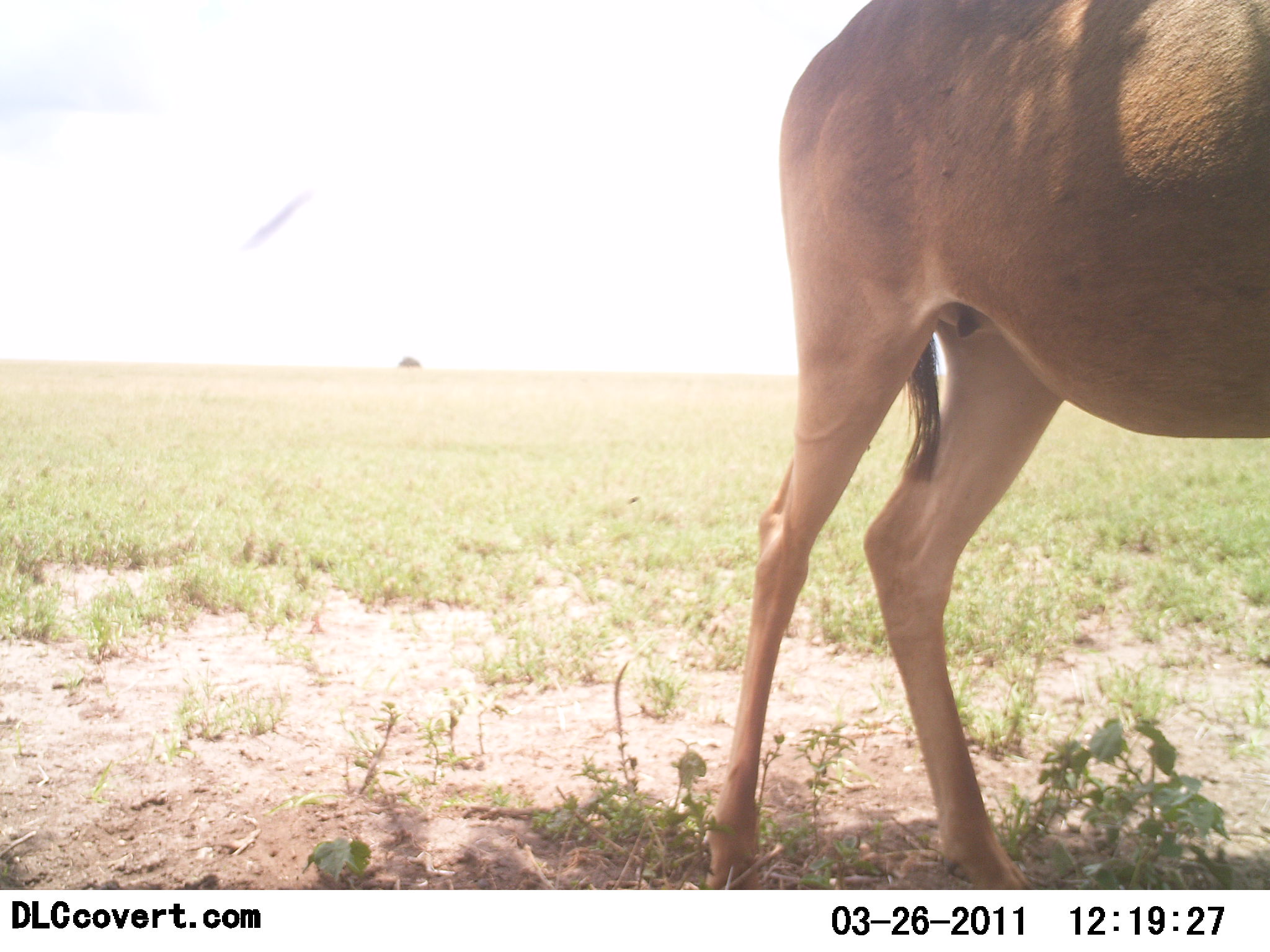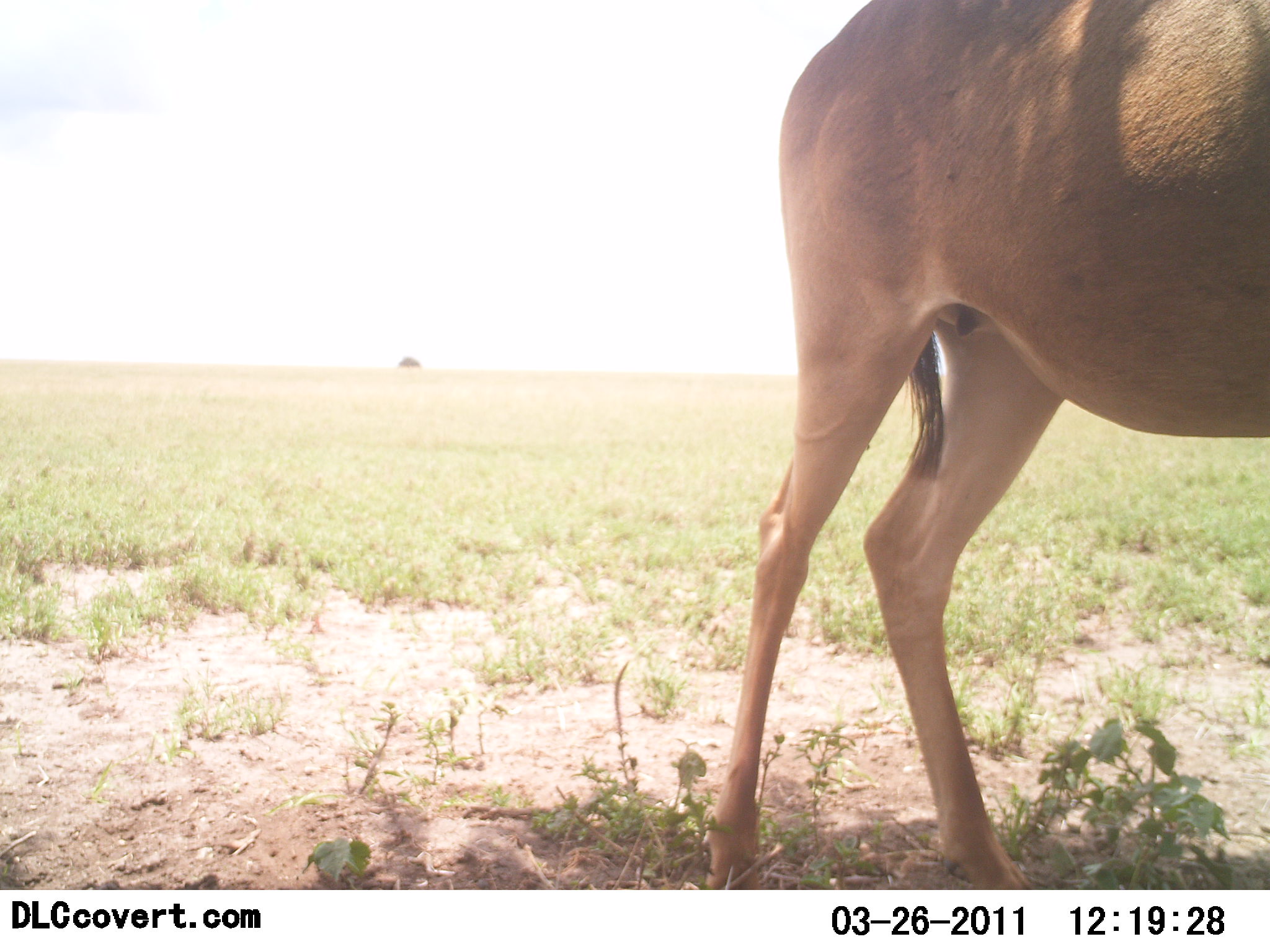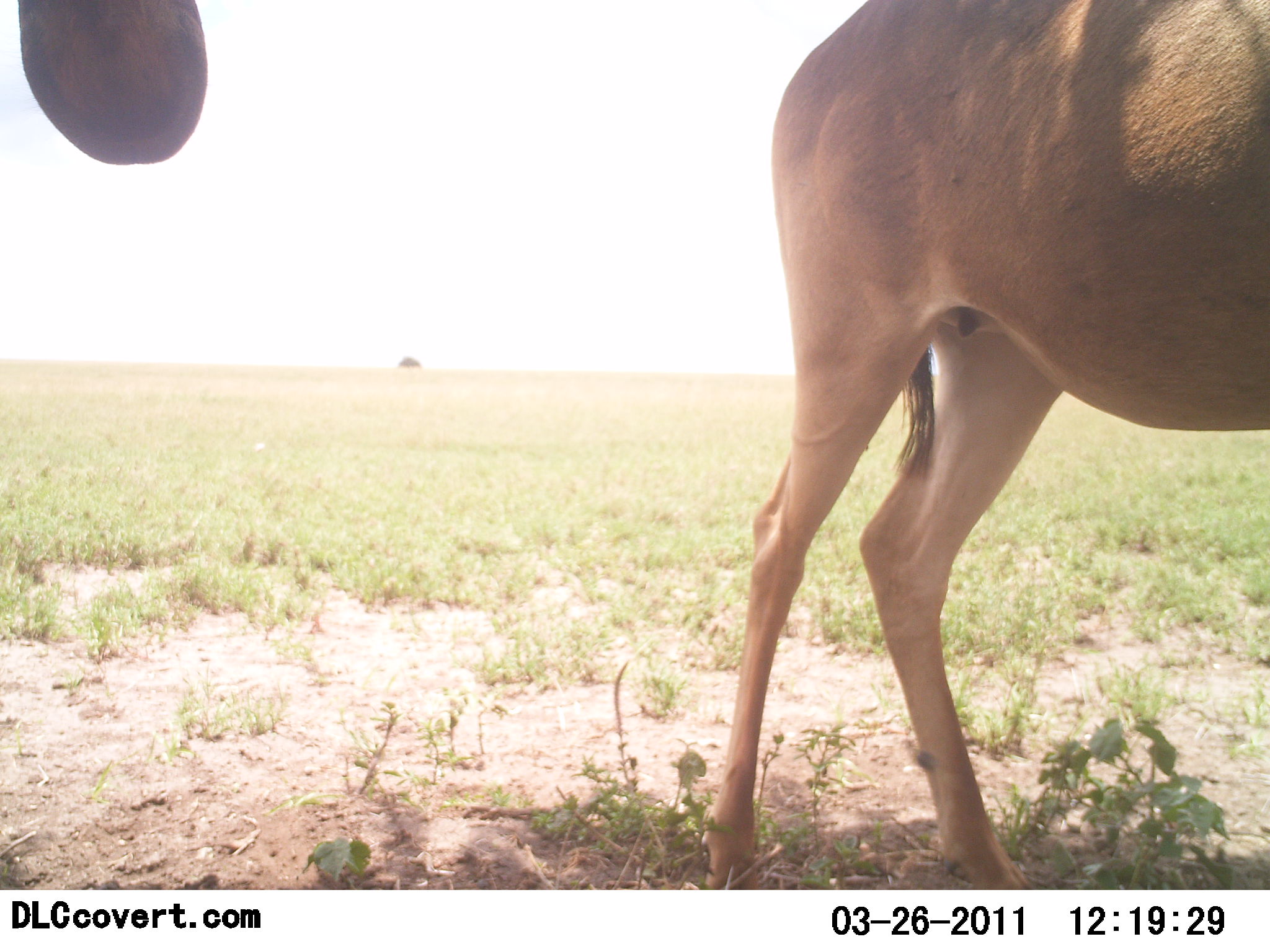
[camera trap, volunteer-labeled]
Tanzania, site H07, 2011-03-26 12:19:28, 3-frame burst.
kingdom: Animalia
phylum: Chordata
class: Mammalia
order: Artiodactyla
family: Bovidae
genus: Alcelaphus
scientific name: Alcelaphus buselaphus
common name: hartebeest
Hartebeest (Alcelaphus buselaphus), count 2. Behavior (volunteer vote fractions): standing 100%, resting 0%, moving 0%, interacting 0%. Young present (vote fraction): 0%. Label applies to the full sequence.